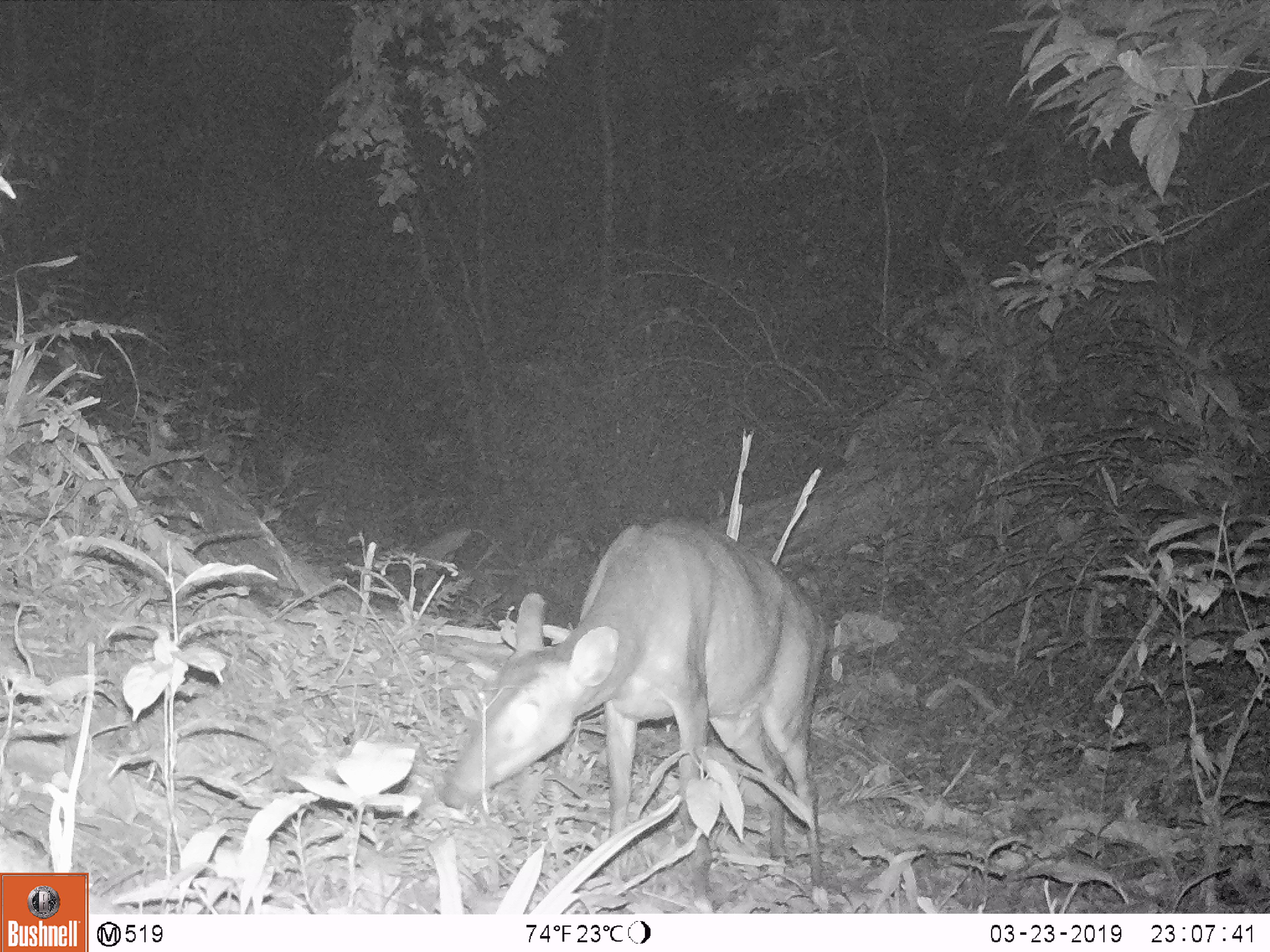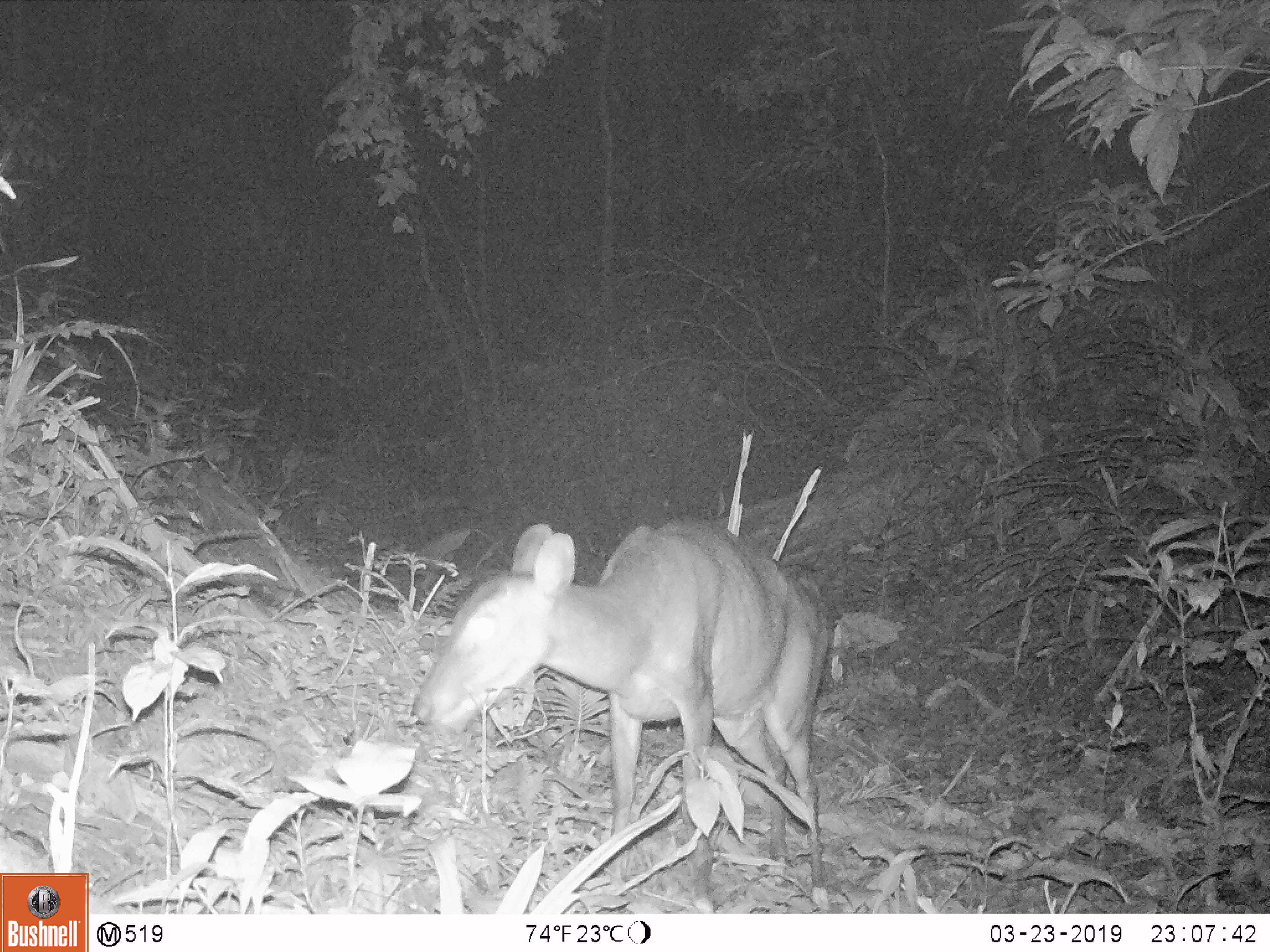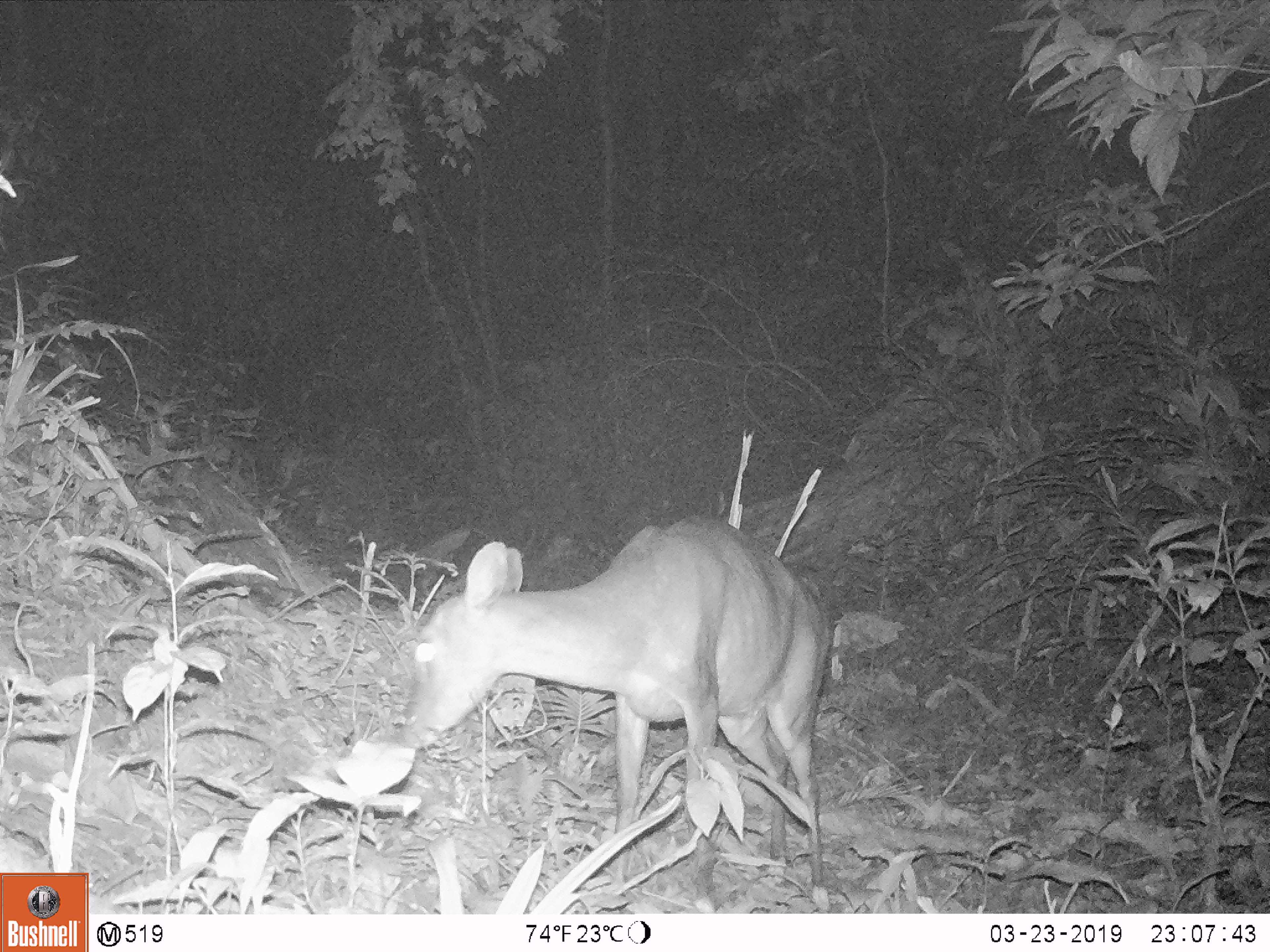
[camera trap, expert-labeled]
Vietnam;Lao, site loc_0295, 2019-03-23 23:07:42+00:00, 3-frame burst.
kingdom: Animalia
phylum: Chordata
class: Mammalia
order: Artiodactyla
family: Cervidae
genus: Muntiacus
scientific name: Muntiacus vuquangensis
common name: large-antlered muntjac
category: large antlered muntjac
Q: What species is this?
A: Large antlered muntjac (large-antlered muntjac) (Muntiacus vuquangensis).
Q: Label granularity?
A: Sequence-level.